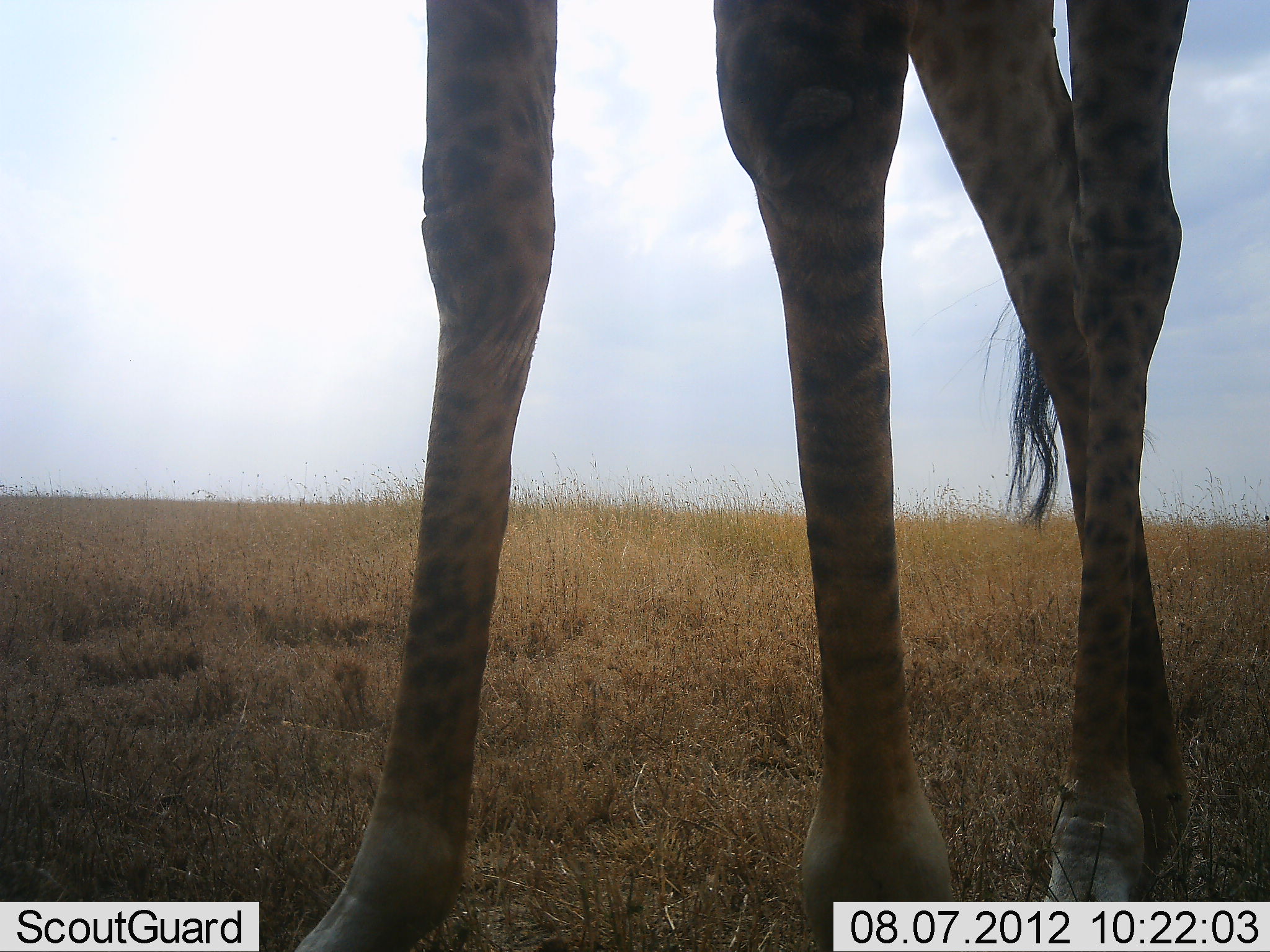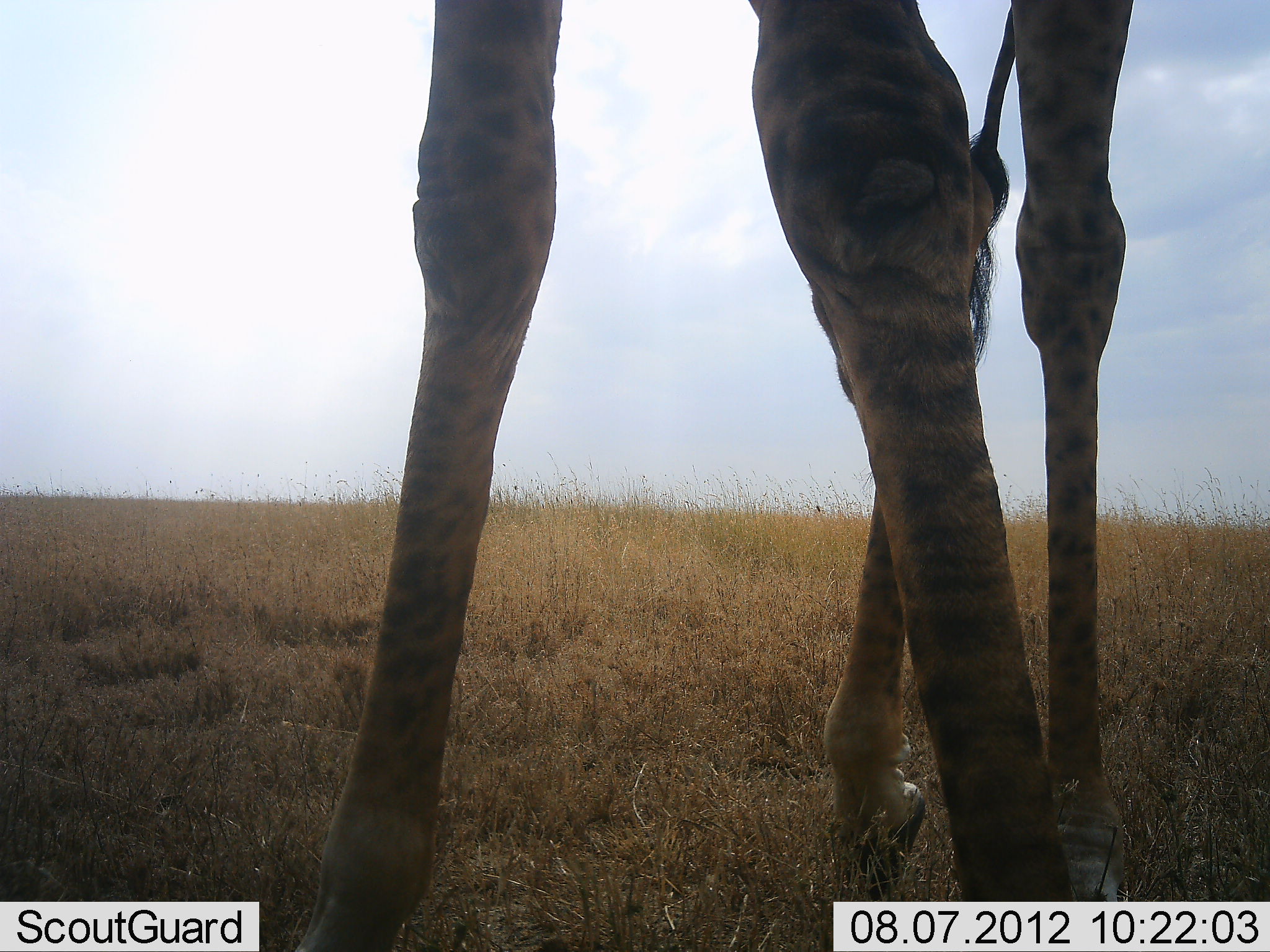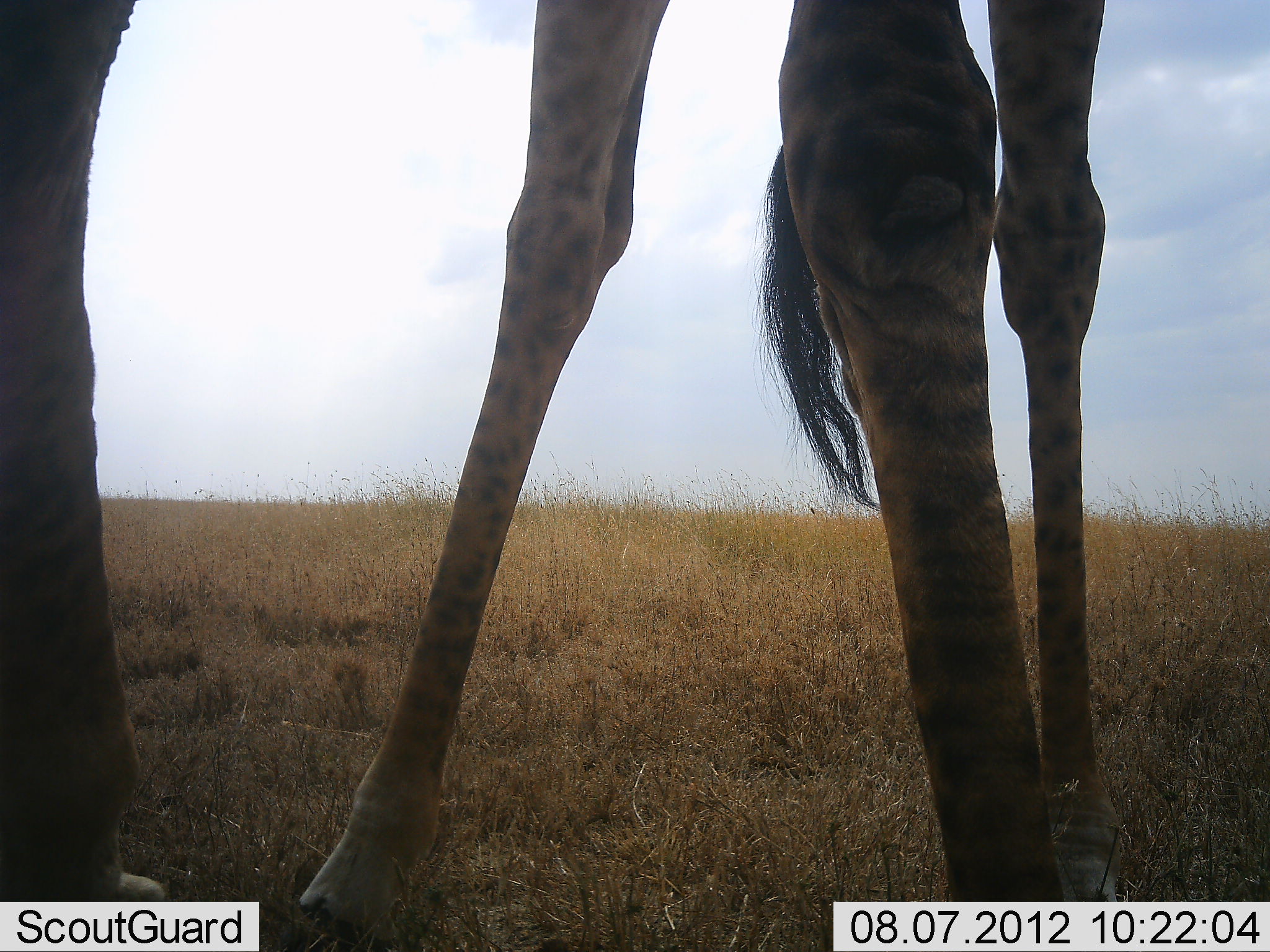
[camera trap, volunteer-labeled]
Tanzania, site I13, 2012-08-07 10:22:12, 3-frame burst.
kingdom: Animalia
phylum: Chordata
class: Mammalia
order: Artiodactyla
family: Giraffidae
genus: Giraffa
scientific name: Giraffa camelopardalis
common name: giraffe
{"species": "giraffe (Giraffa camelopardalis)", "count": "1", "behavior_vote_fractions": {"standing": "80%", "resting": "0%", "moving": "20%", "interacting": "0%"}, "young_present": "0%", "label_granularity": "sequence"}